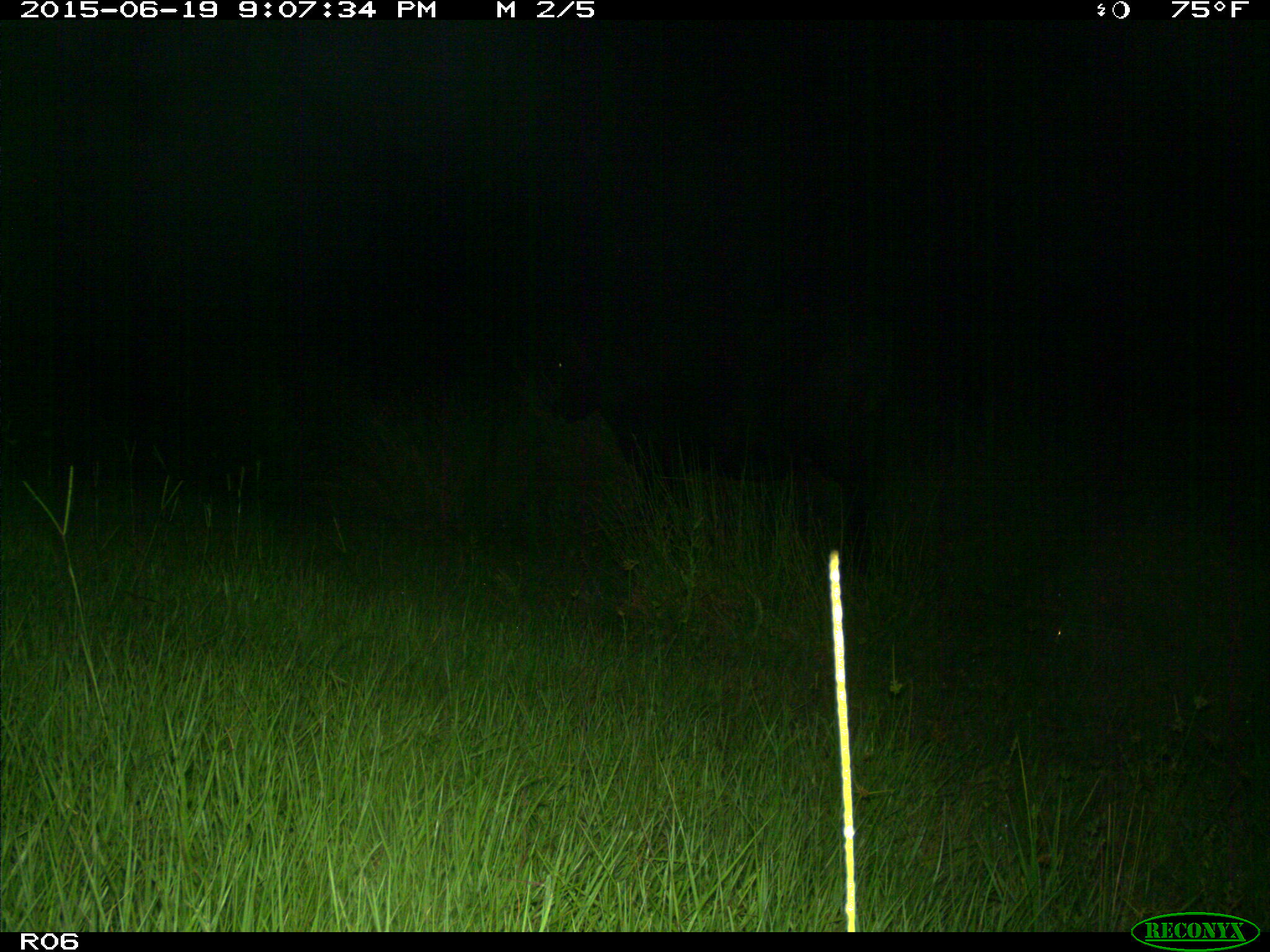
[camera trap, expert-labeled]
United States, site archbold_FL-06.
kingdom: Animalia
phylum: Chordata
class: Mammalia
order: Artiodactyla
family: Bovidae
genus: Bos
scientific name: Bos taurus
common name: domestic cow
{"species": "Bos taurus (domestic cow)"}